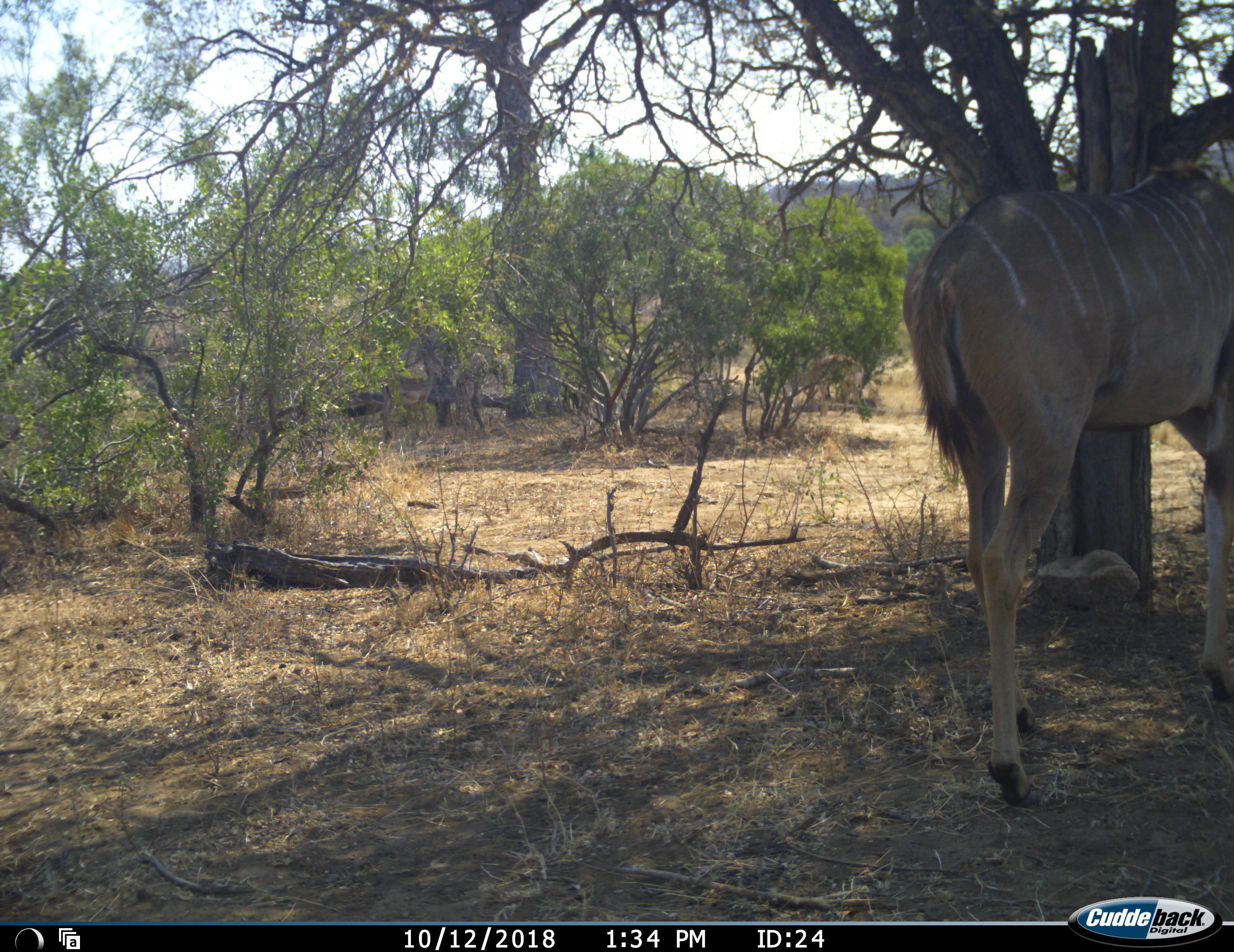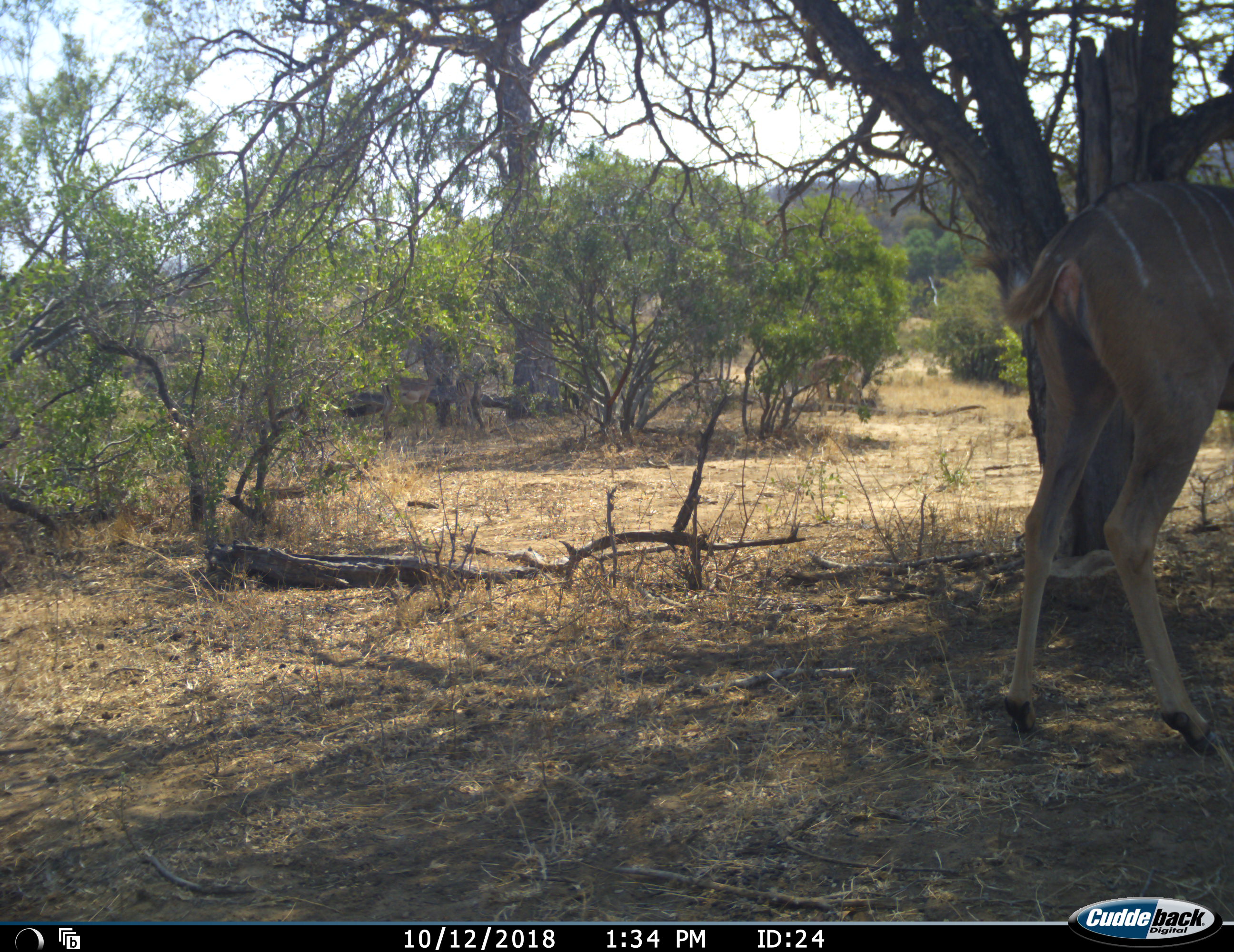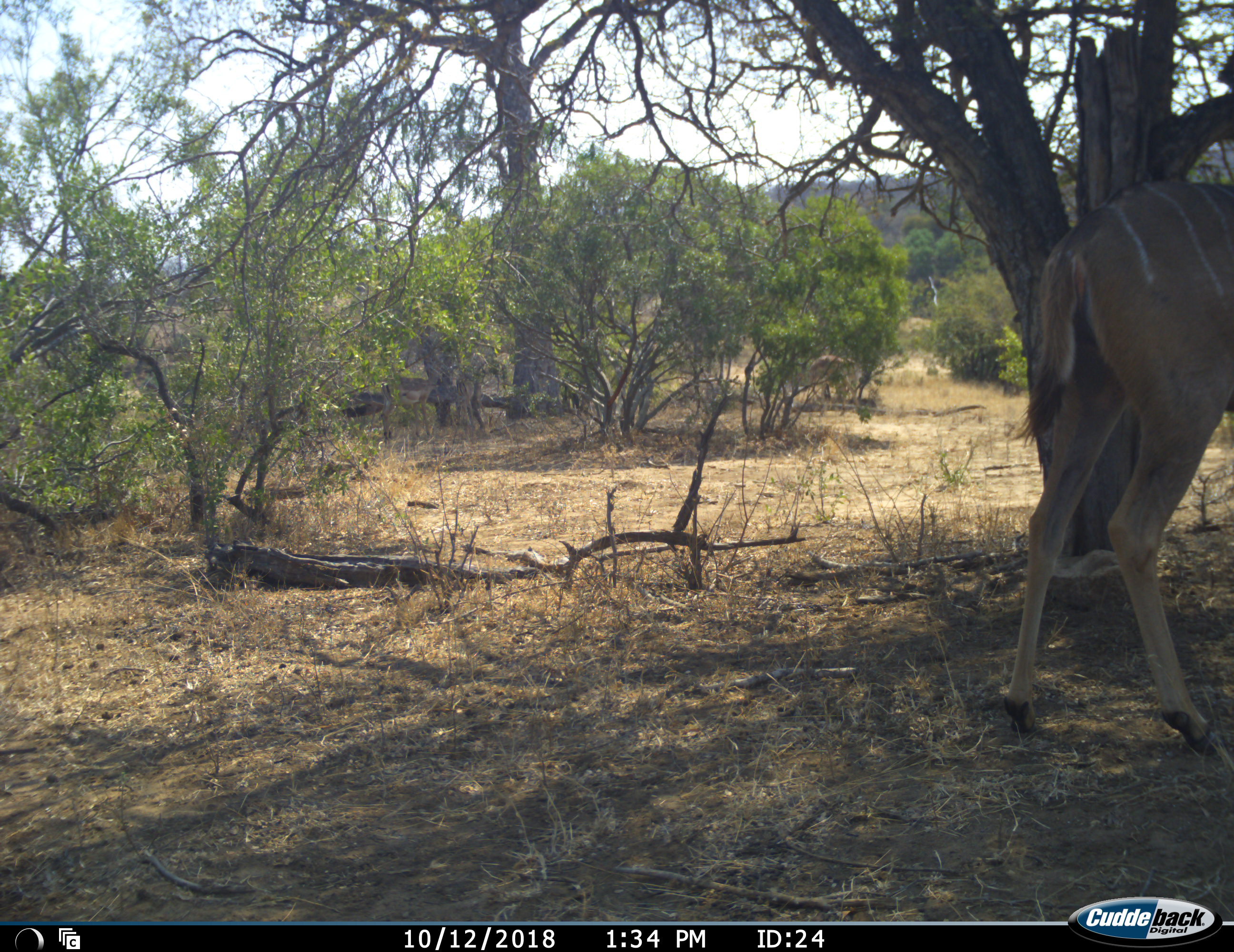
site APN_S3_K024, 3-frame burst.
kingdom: Animalia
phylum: Chordata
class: Mammalia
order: Artiodactyla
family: Bovidae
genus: Tragelaphus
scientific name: Tragelaphus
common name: kudu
Kudu (Tragelaphus), count 1. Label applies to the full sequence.